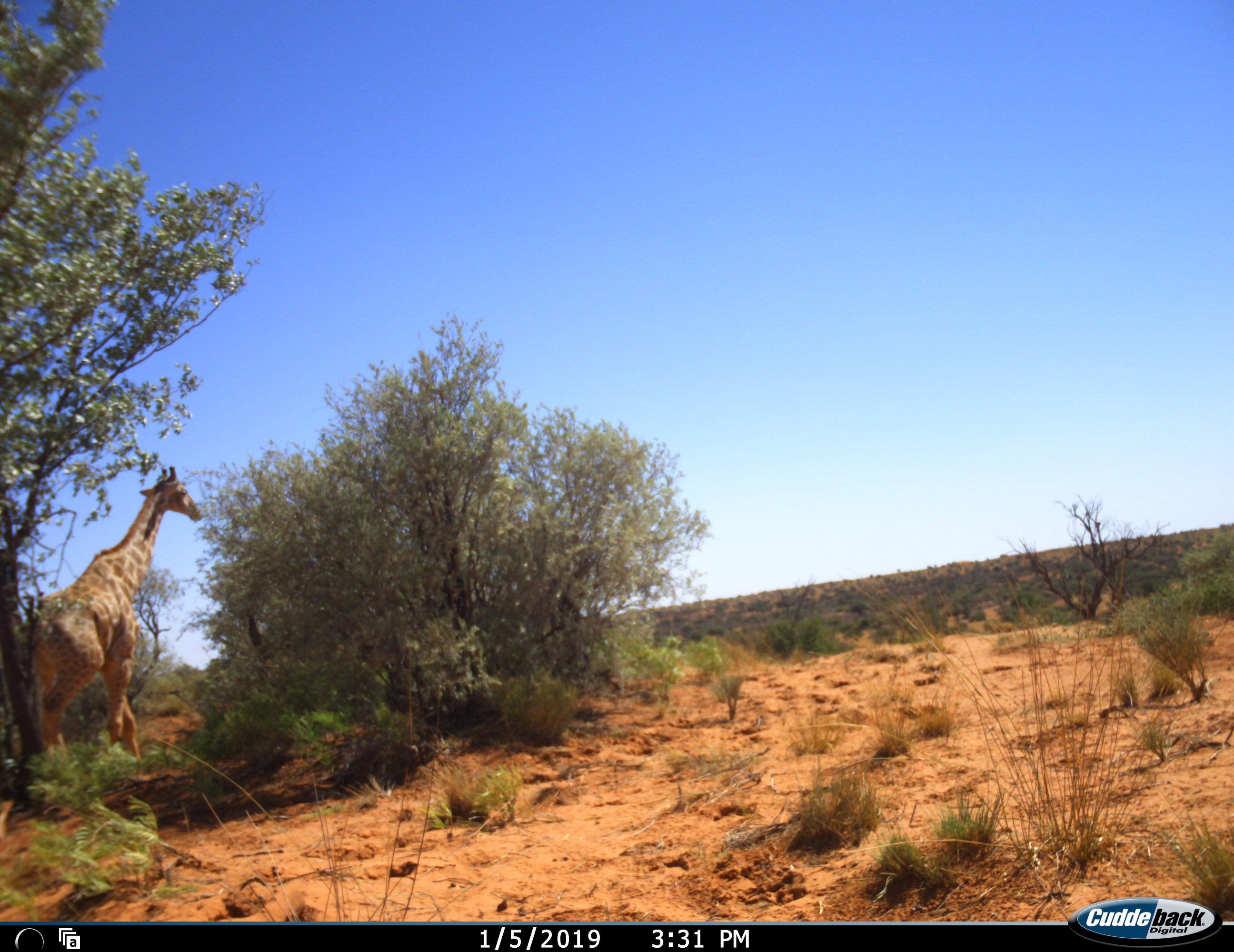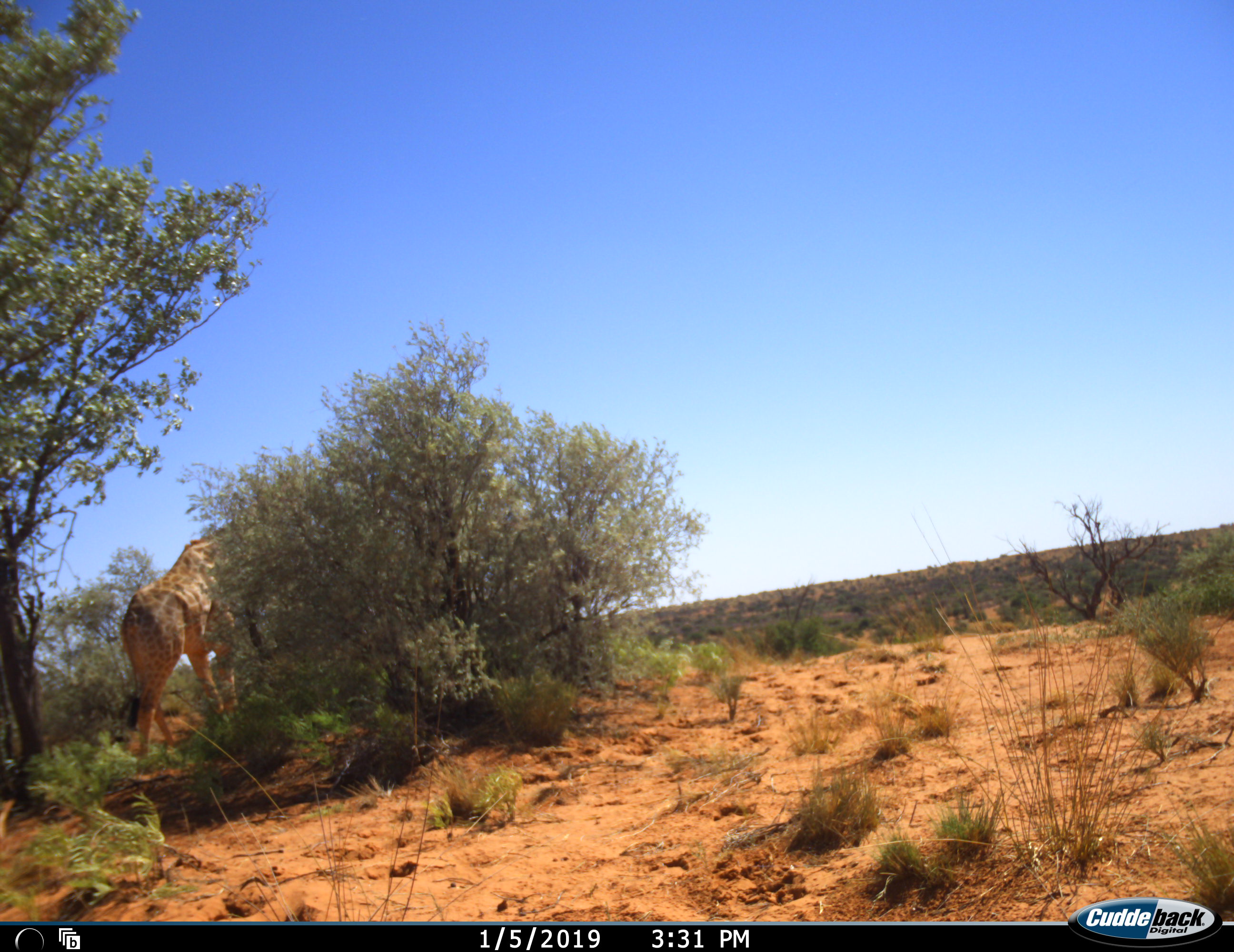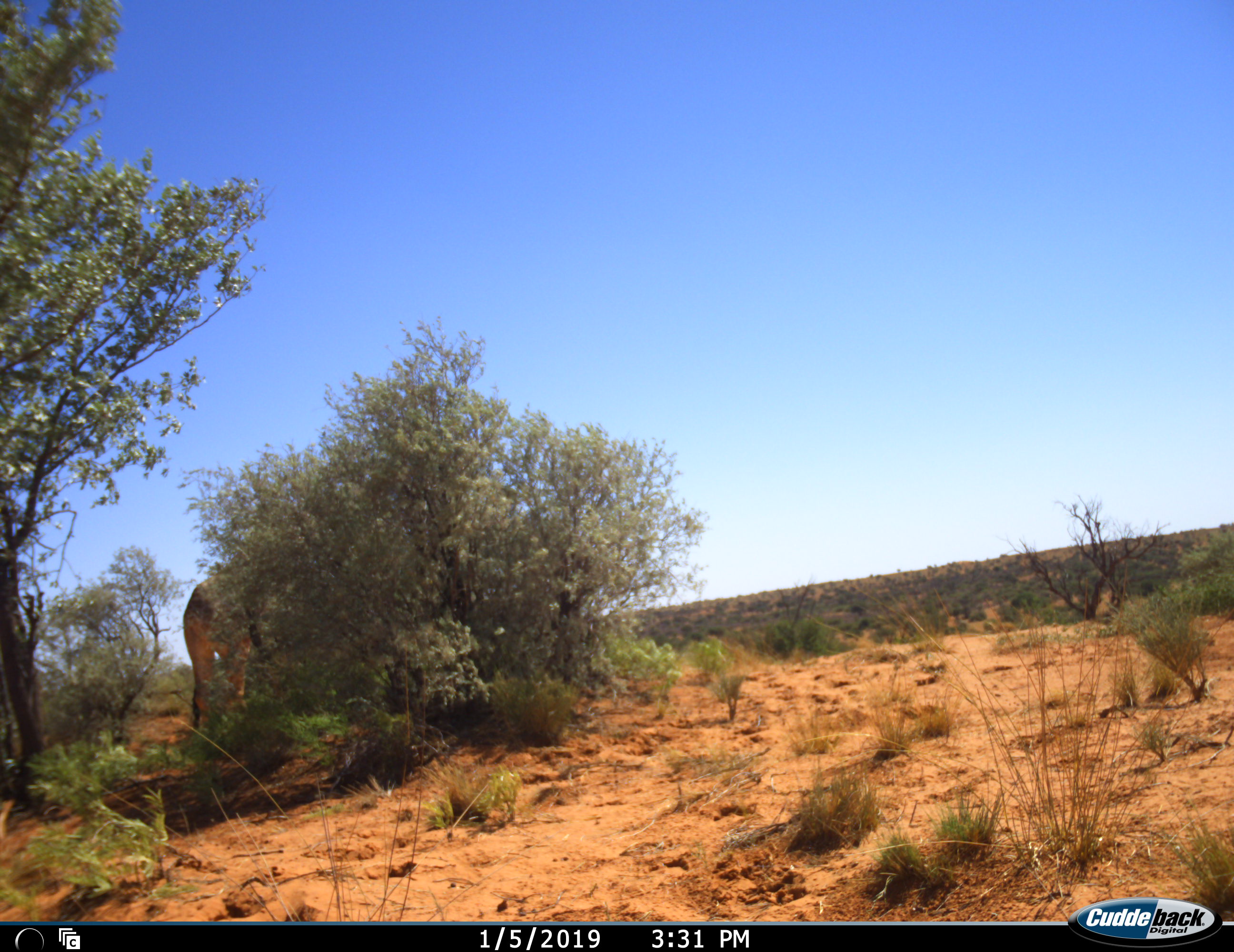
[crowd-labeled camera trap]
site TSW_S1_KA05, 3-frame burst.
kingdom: Animalia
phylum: Chordata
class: Mammalia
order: Artiodactyla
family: Giraffidae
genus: Giraffa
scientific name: Giraffa camelopardalis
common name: giraffe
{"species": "giraffe (Giraffa camelopardalis)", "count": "1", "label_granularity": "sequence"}